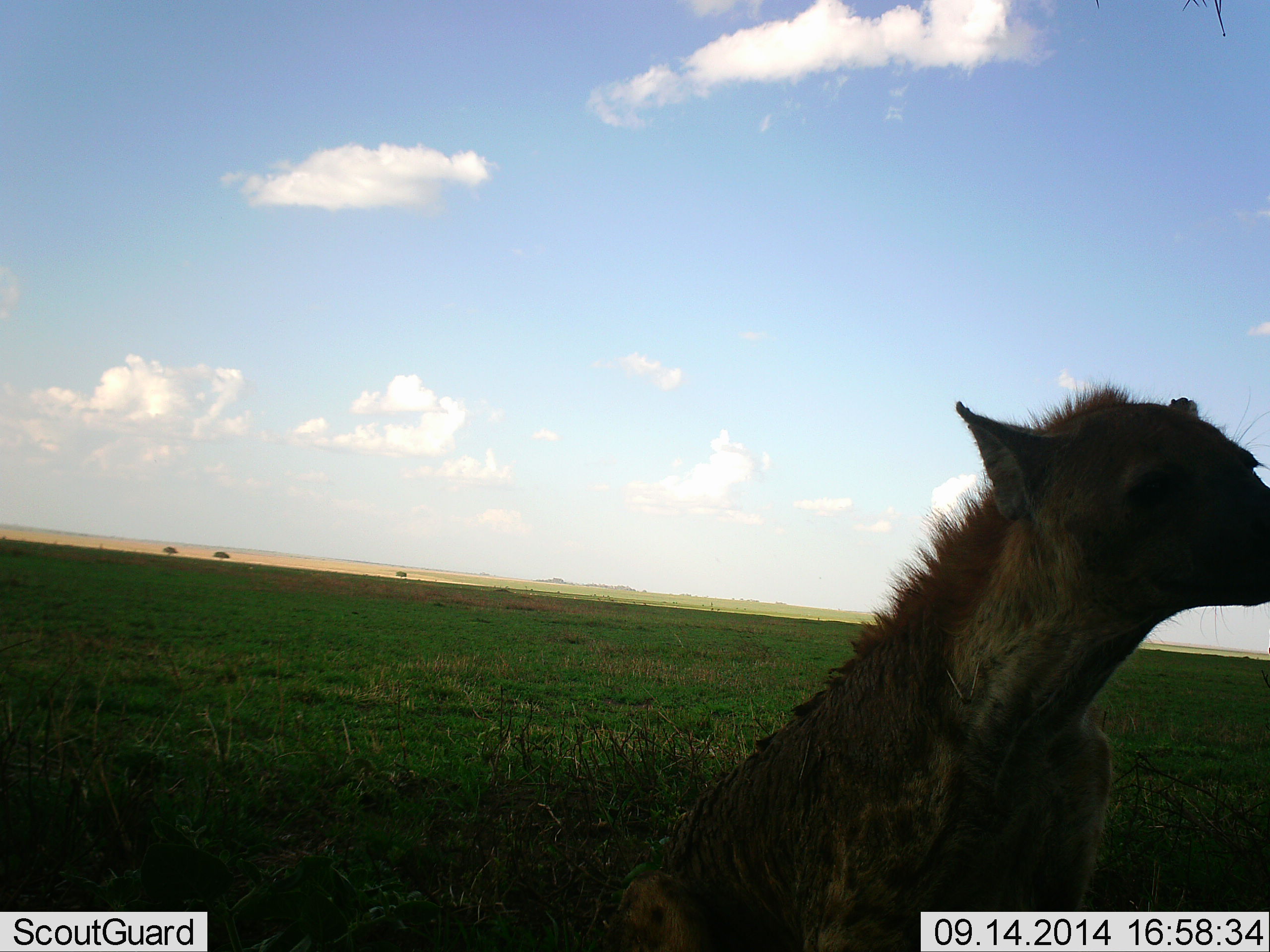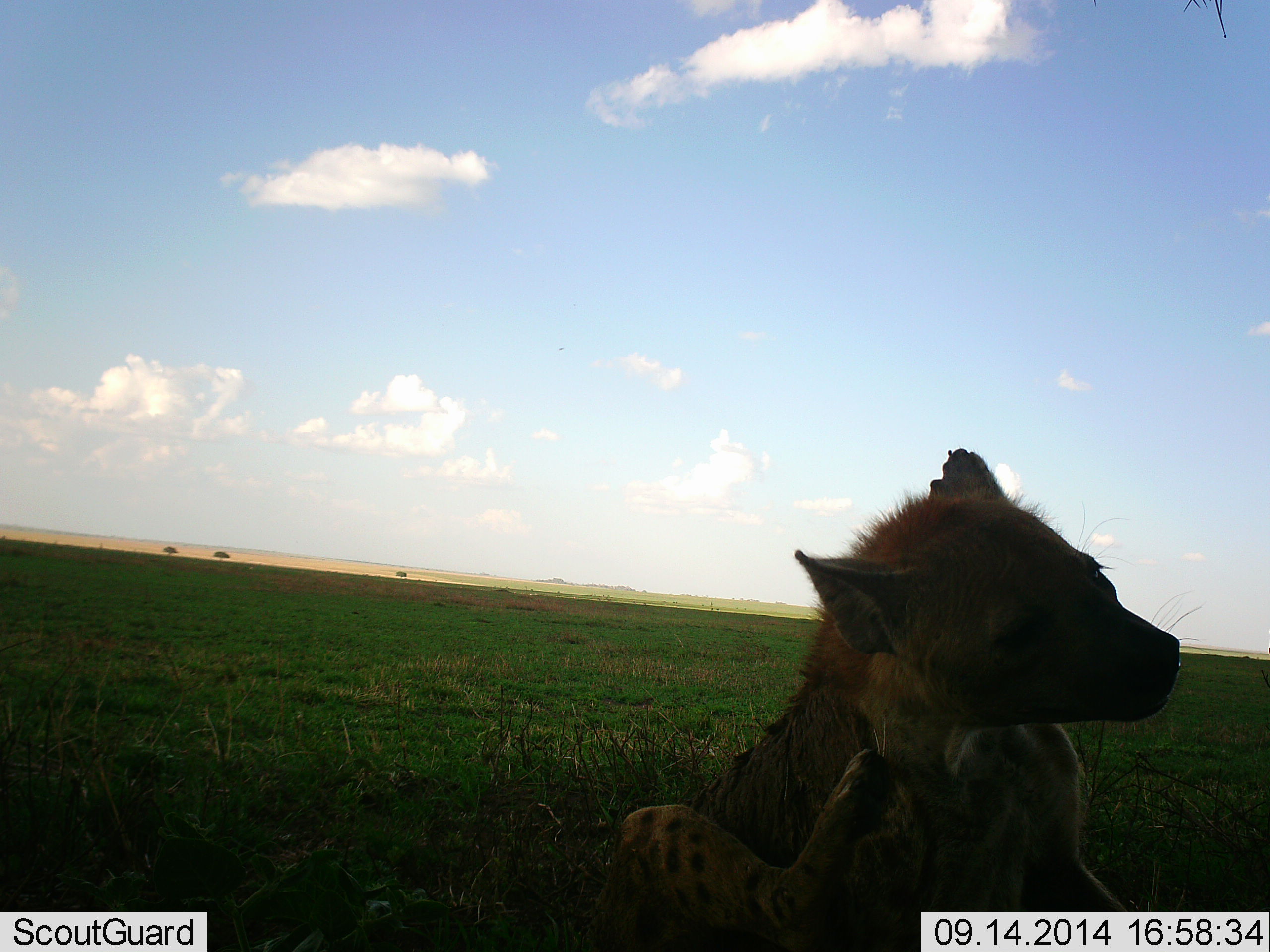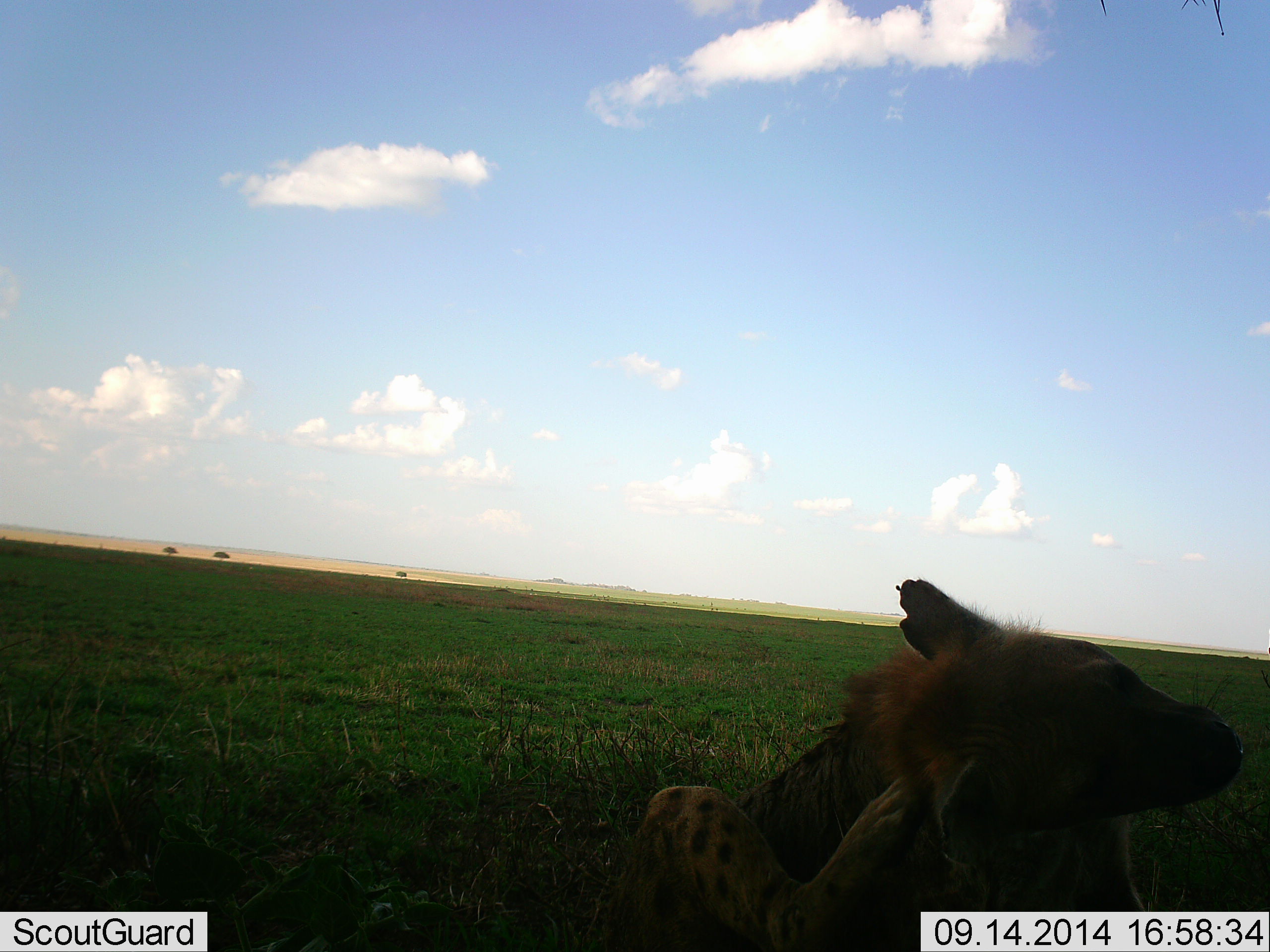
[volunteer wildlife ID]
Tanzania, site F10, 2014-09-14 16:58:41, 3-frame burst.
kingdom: Animalia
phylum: Chordata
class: Mammalia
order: Carnivora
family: Hyaenidae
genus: Crocuta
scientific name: Crocuta crocuta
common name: spotted hyena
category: hyenaspotted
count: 1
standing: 10%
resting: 60%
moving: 20%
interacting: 10%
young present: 0%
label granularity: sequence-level